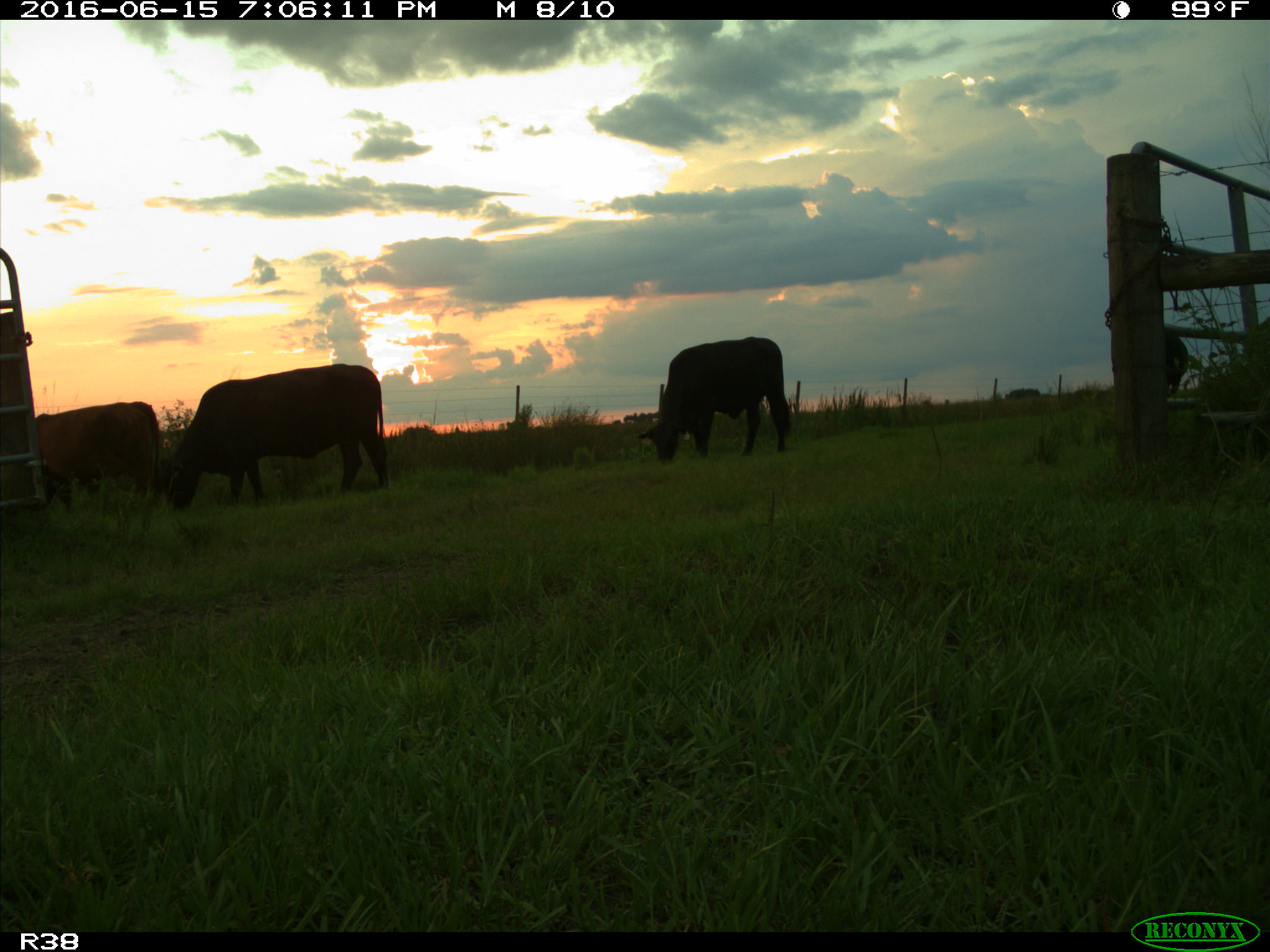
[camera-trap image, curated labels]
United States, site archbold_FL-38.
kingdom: Animalia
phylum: Chordata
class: Mammalia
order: Artiodactyla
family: Bovidae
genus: Bos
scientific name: Bos taurus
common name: domestic cow